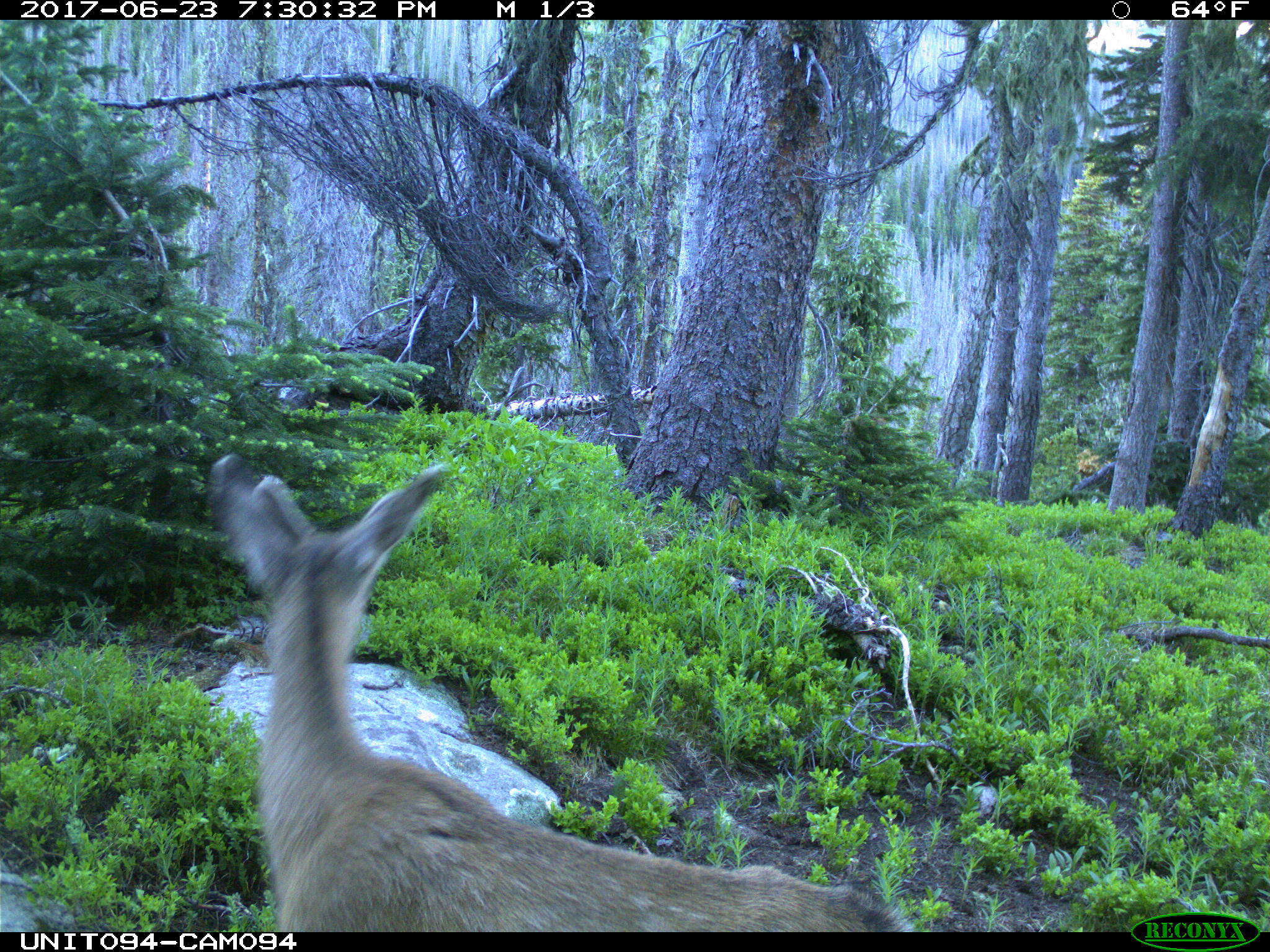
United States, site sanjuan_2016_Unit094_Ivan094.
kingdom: Animalia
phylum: Chordata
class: Mammalia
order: Artiodactyla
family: Cervidae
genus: Odocoileus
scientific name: Odocoileus hemionus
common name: mule deer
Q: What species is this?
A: Odocoileus hemionus (mule deer).